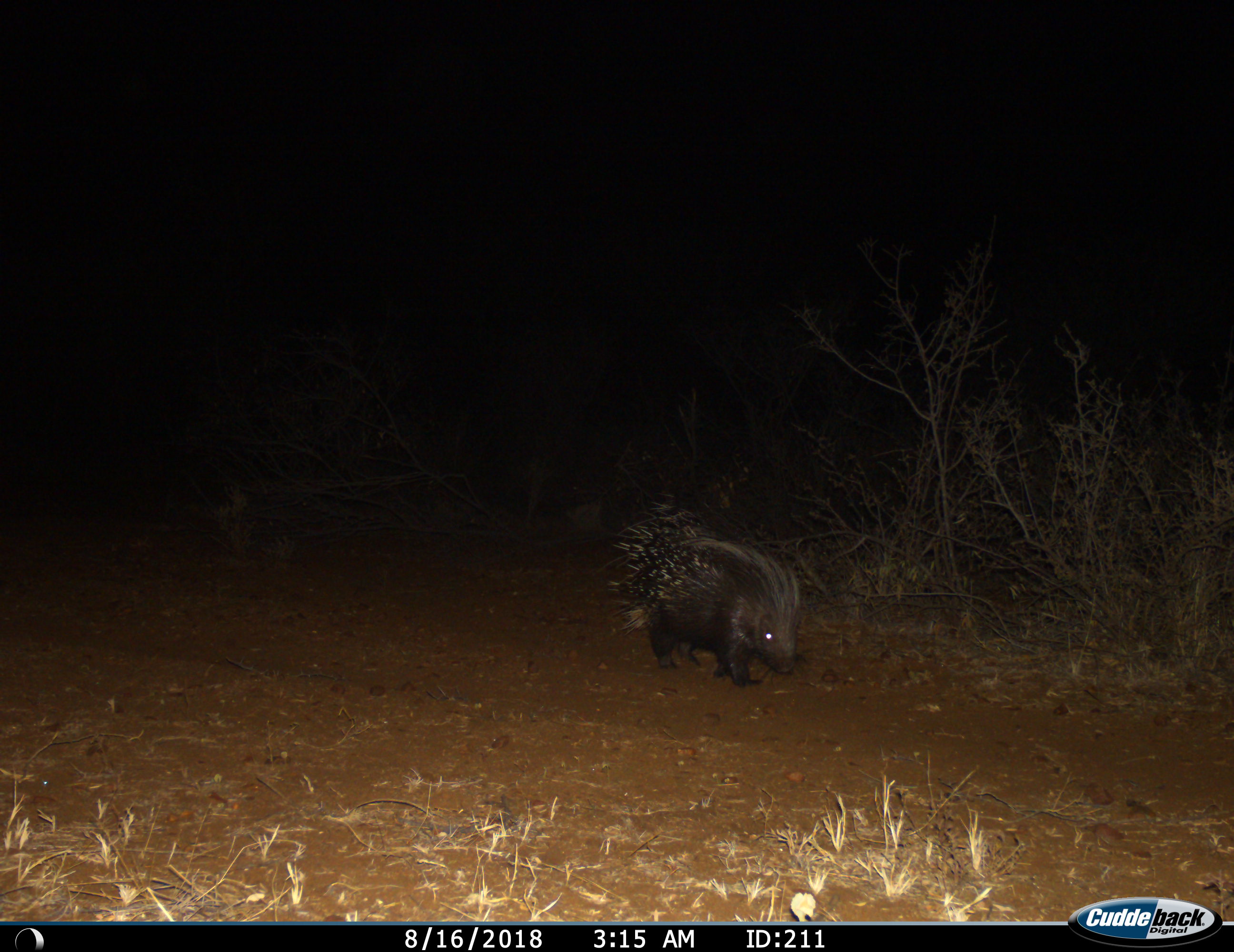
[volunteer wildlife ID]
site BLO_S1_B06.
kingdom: Animalia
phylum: Chordata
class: Mammalia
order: Rodentia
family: Hystricidae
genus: Hystrix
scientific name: Hystrix cristata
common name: crested porcupine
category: porcupine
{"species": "porcupine (crested porcupine) (Hystrix cristata)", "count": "1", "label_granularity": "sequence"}